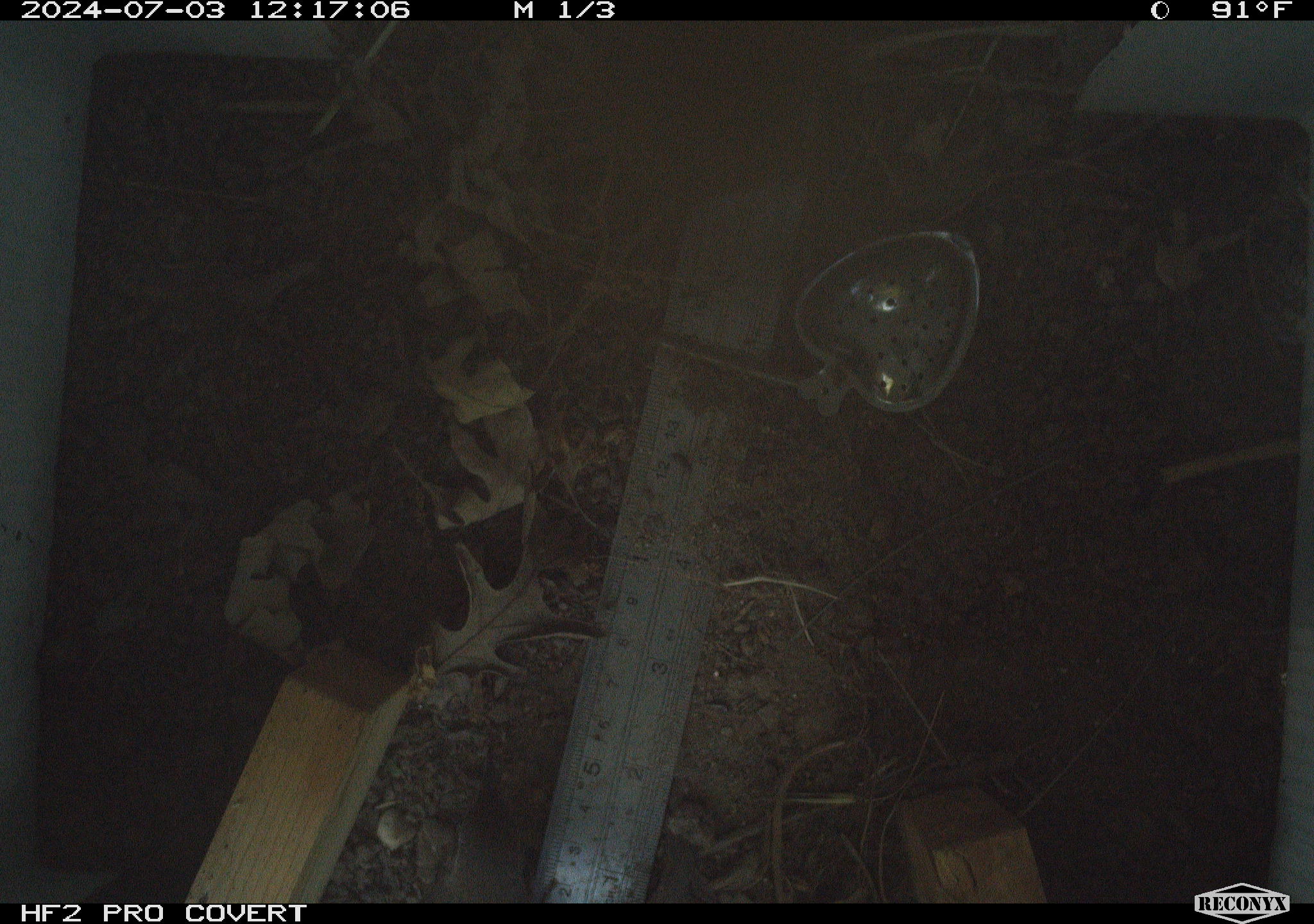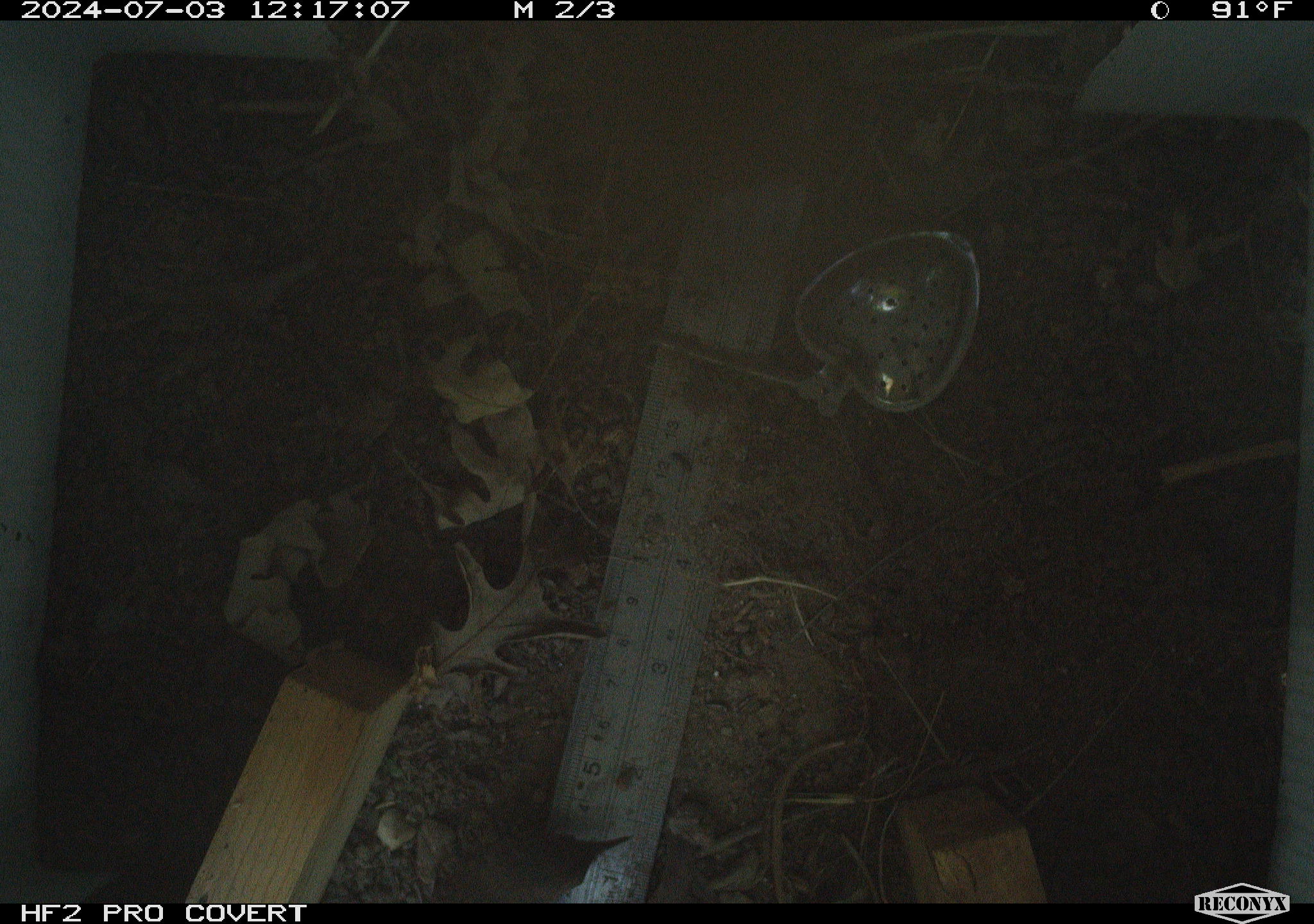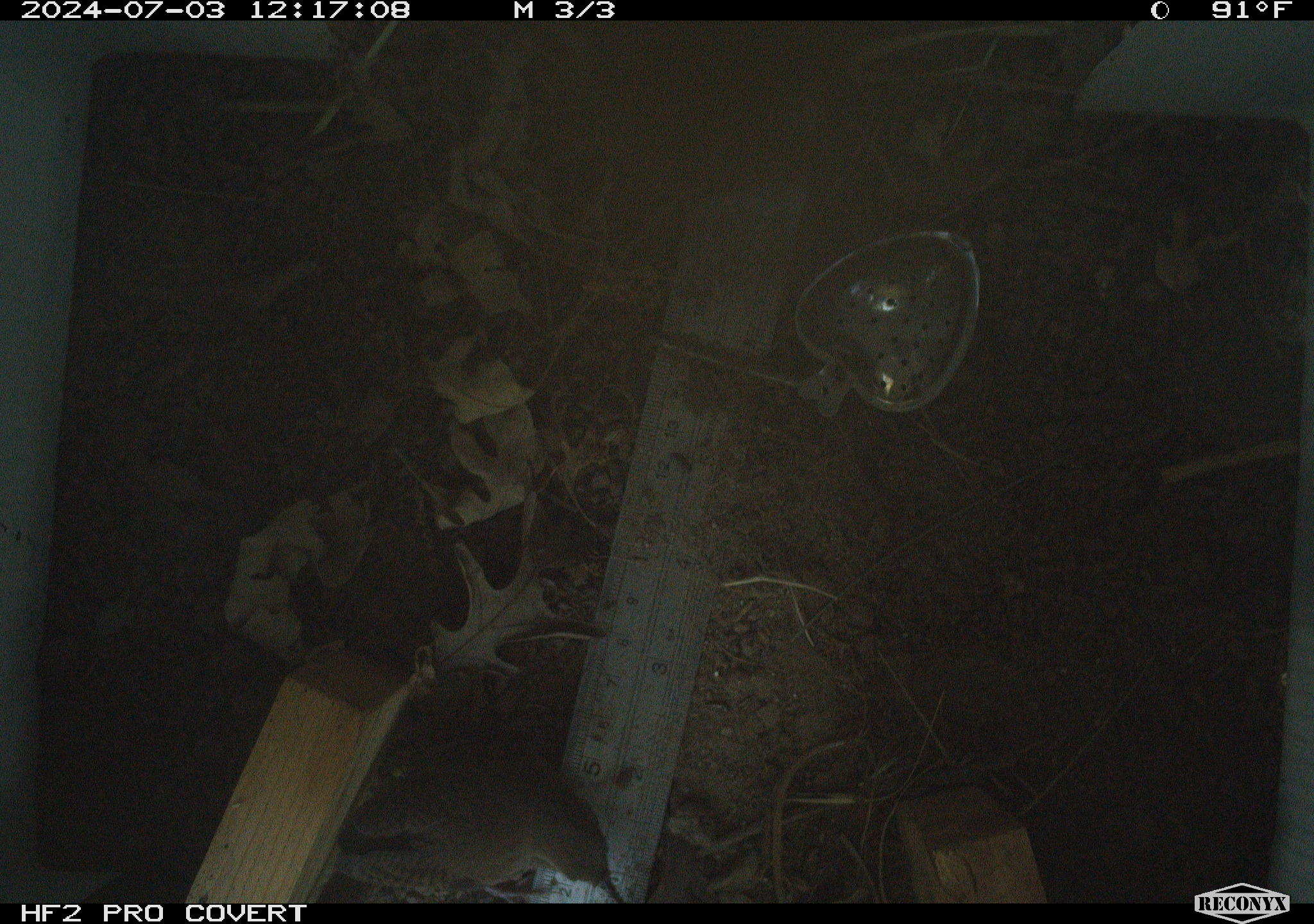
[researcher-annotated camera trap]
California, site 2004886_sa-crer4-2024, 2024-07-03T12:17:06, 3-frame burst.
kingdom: Animalia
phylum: Chordata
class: Aves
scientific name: Aves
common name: bird